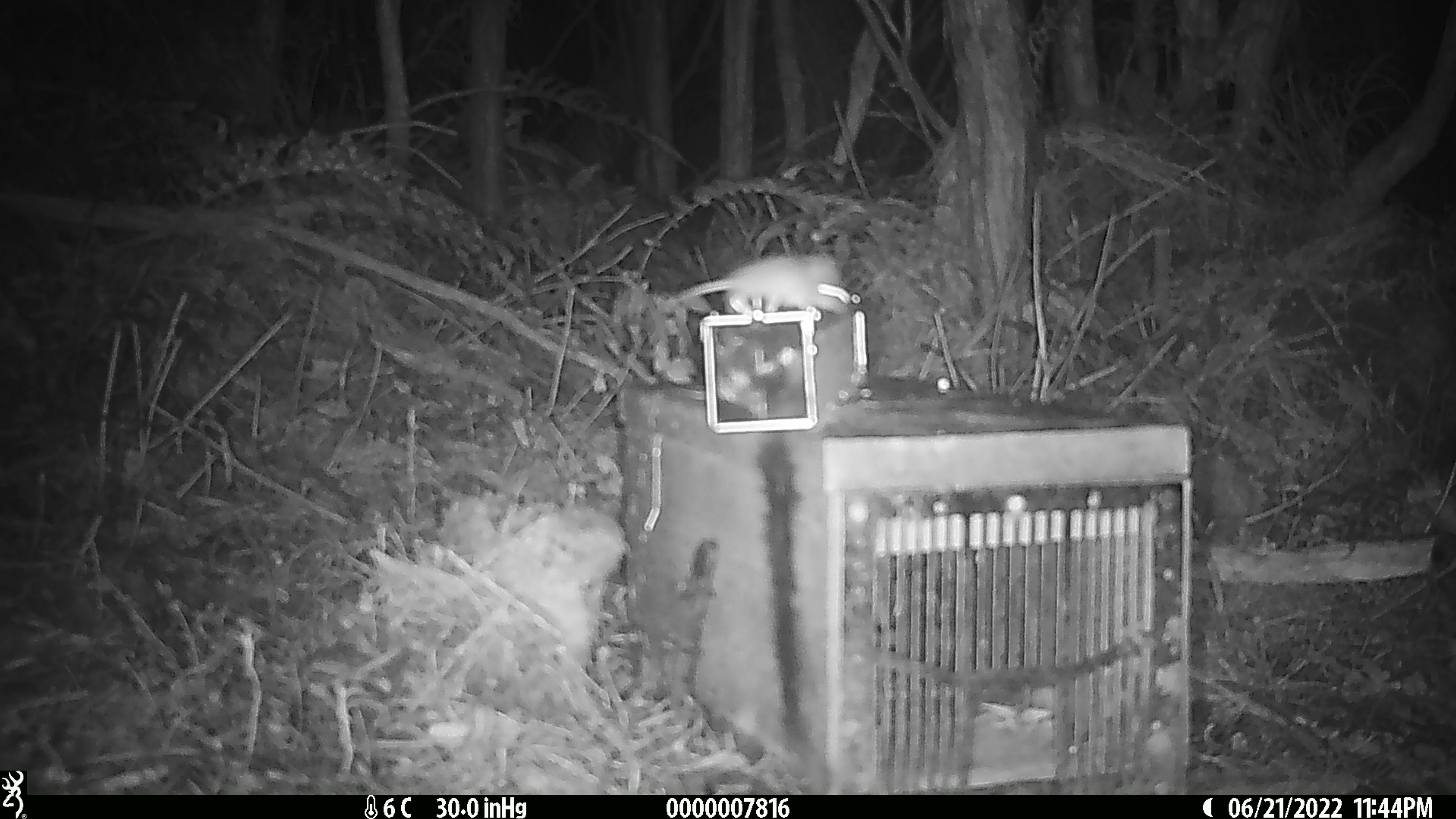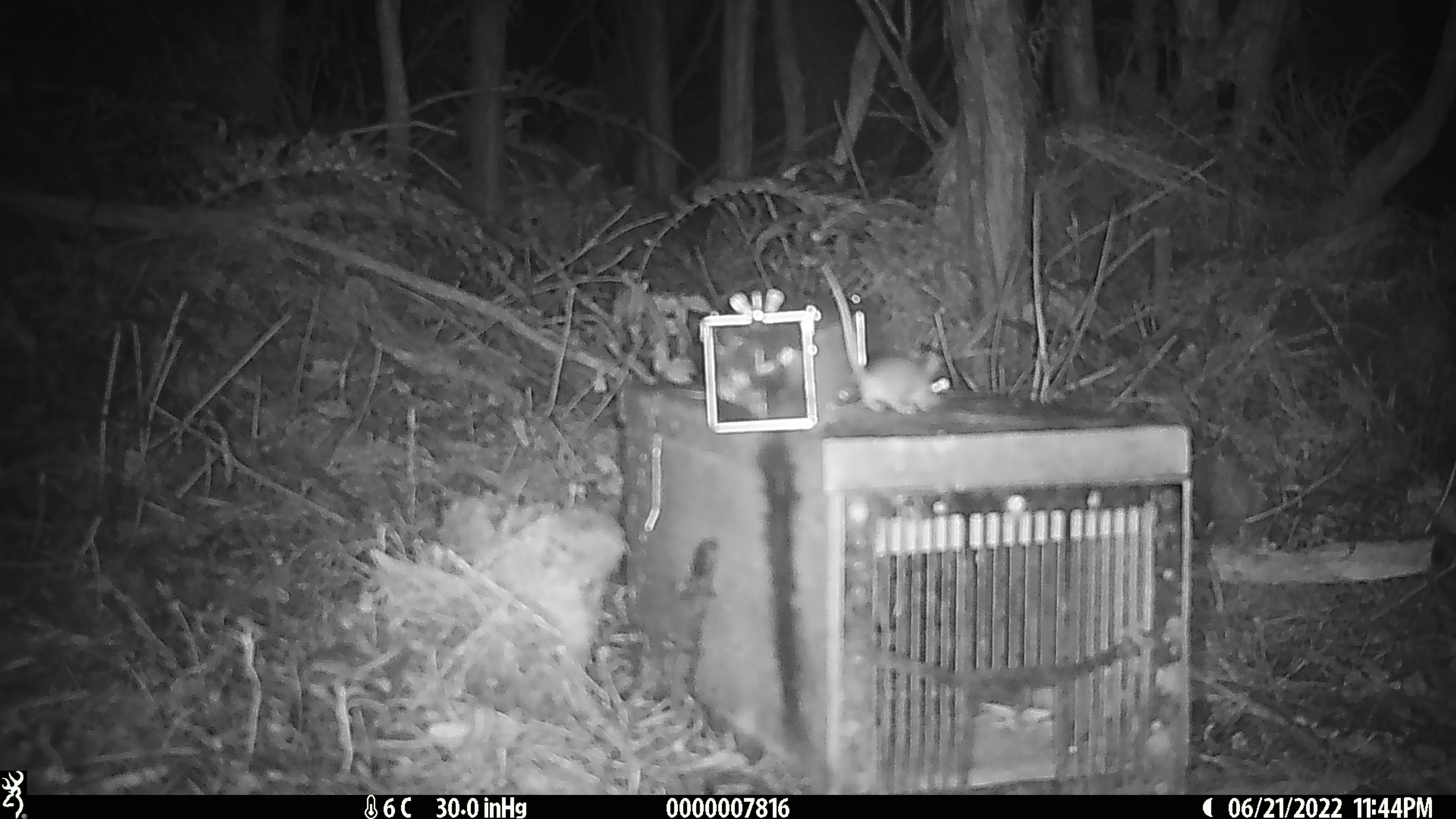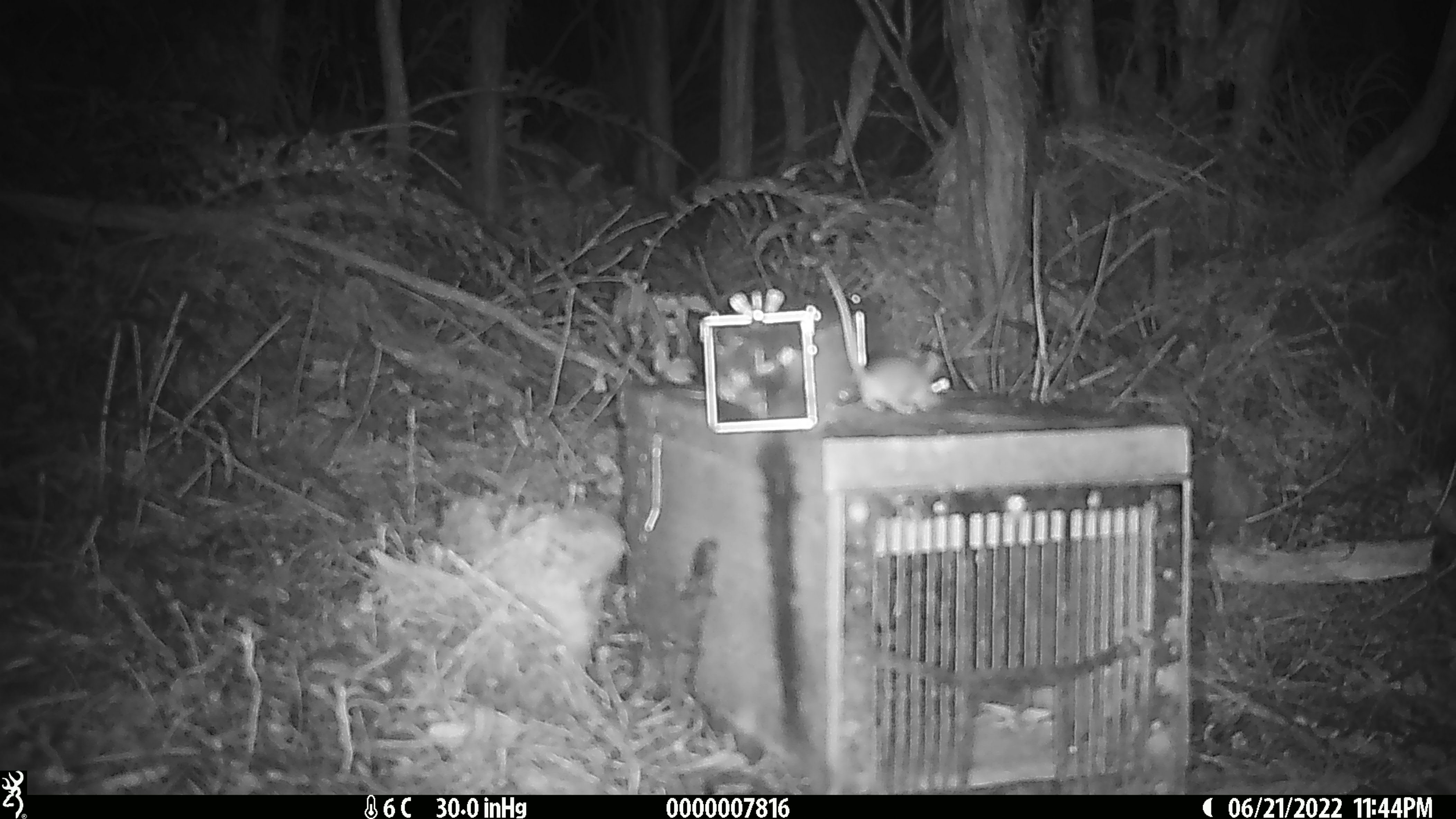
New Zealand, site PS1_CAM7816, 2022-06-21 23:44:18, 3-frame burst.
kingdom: Animalia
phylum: Chordata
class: Mammalia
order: Rodentia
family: Muridae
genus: Mus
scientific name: Mus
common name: mouse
Mouse (Mus).